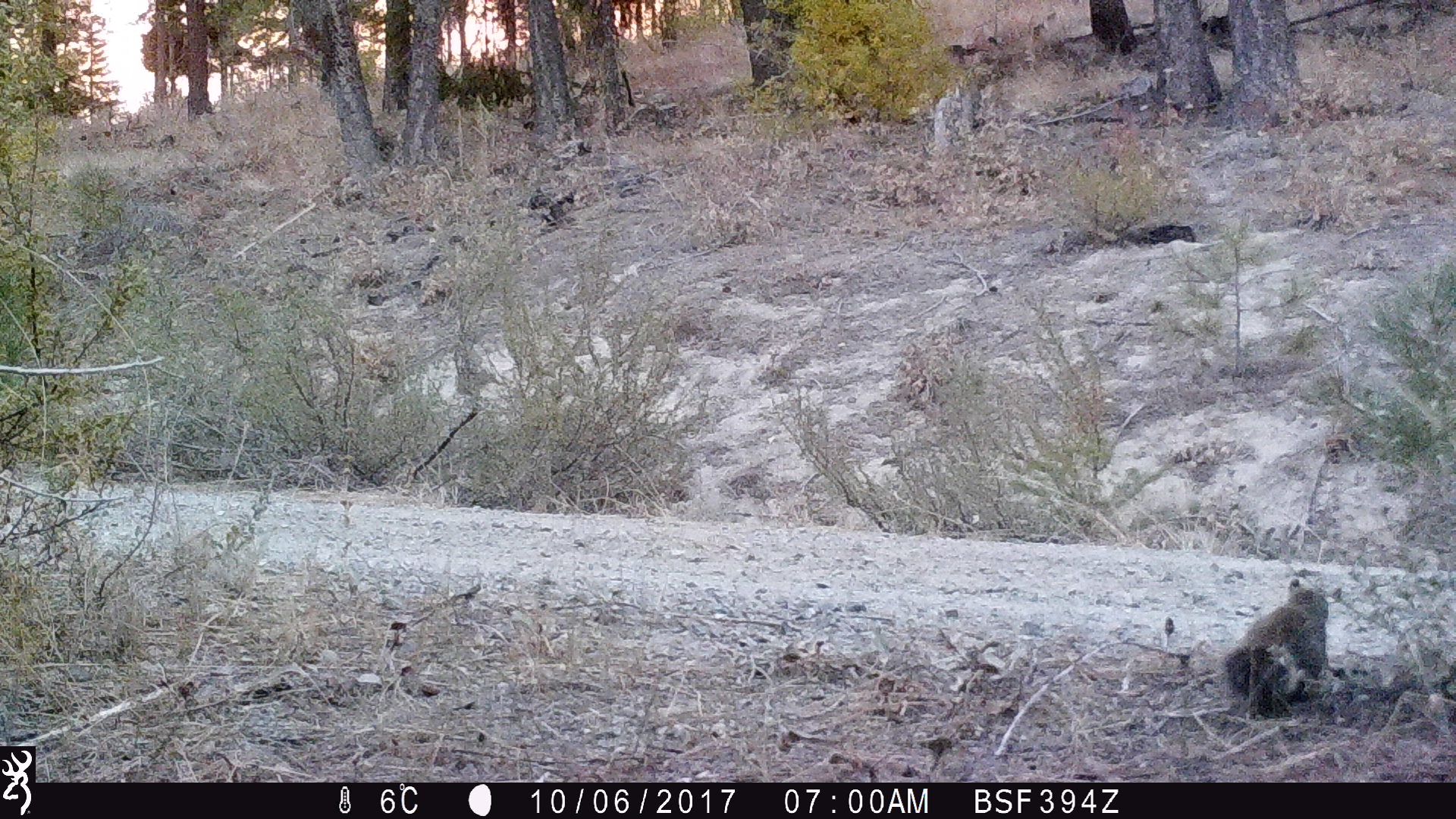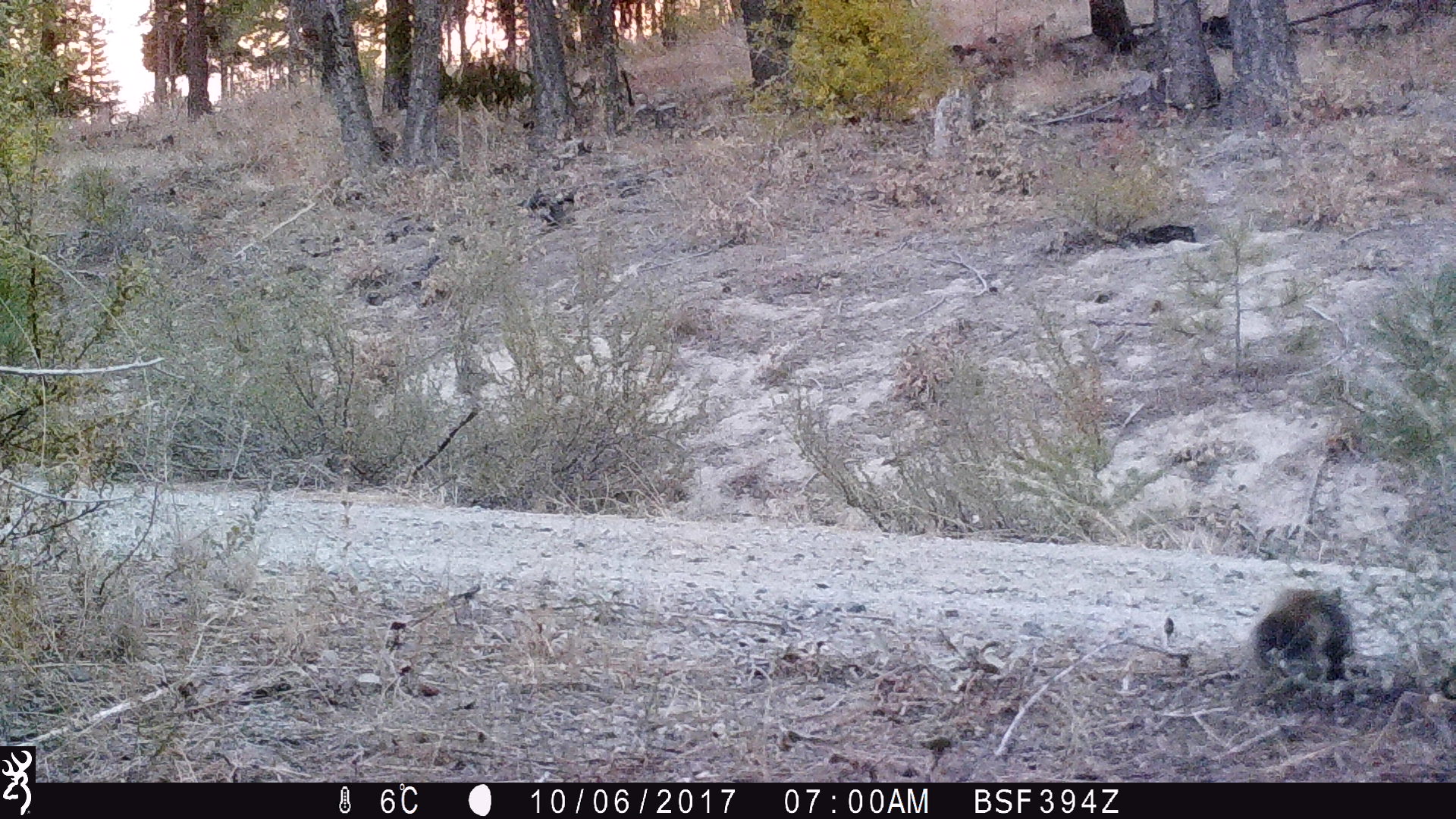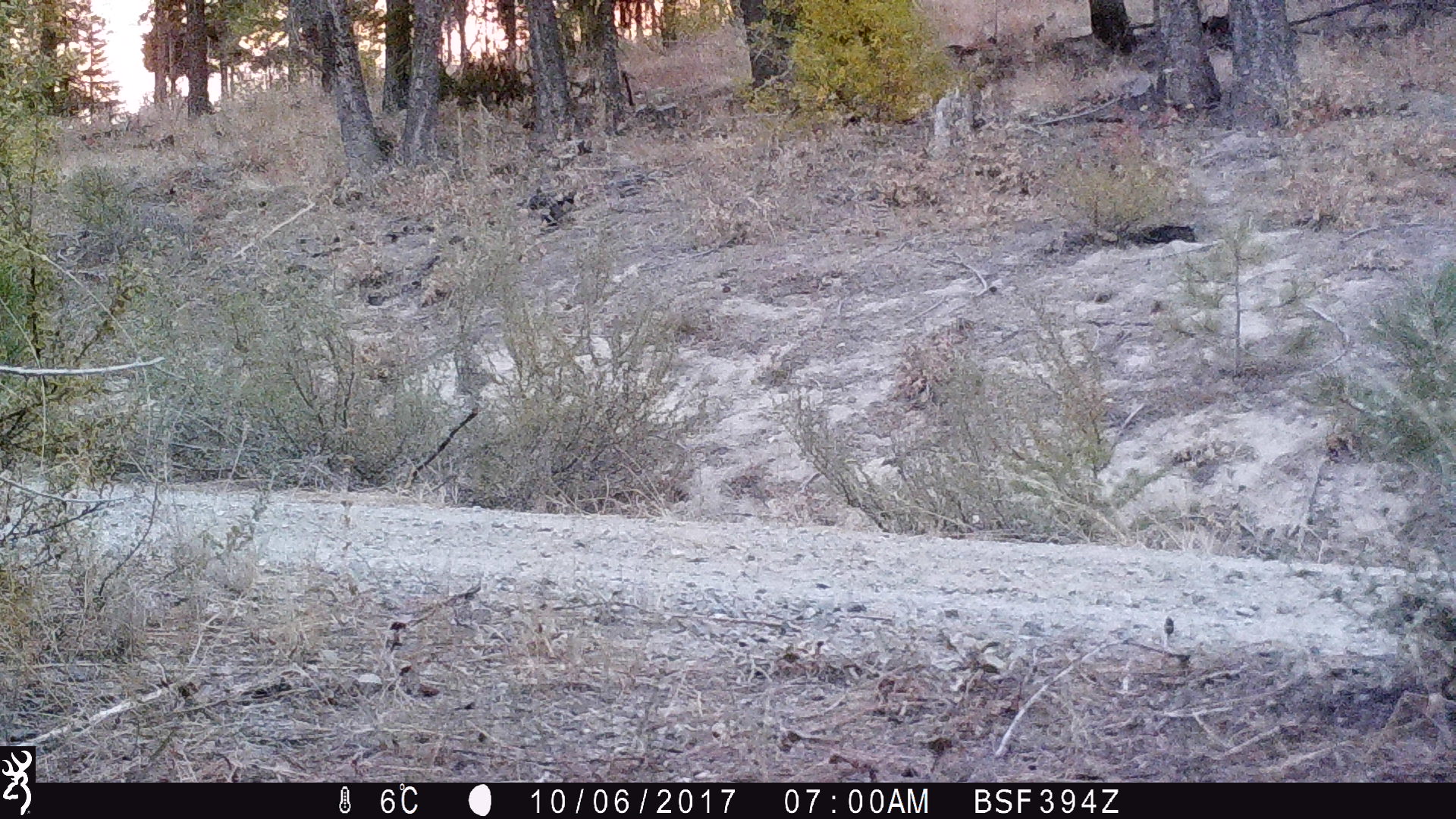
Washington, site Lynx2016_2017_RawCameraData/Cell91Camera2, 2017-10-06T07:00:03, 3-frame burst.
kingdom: Animalia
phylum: Chordata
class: Mammalia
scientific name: Mammalia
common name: small mammal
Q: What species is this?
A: Small mammal (Mammalia).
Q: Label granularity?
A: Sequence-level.